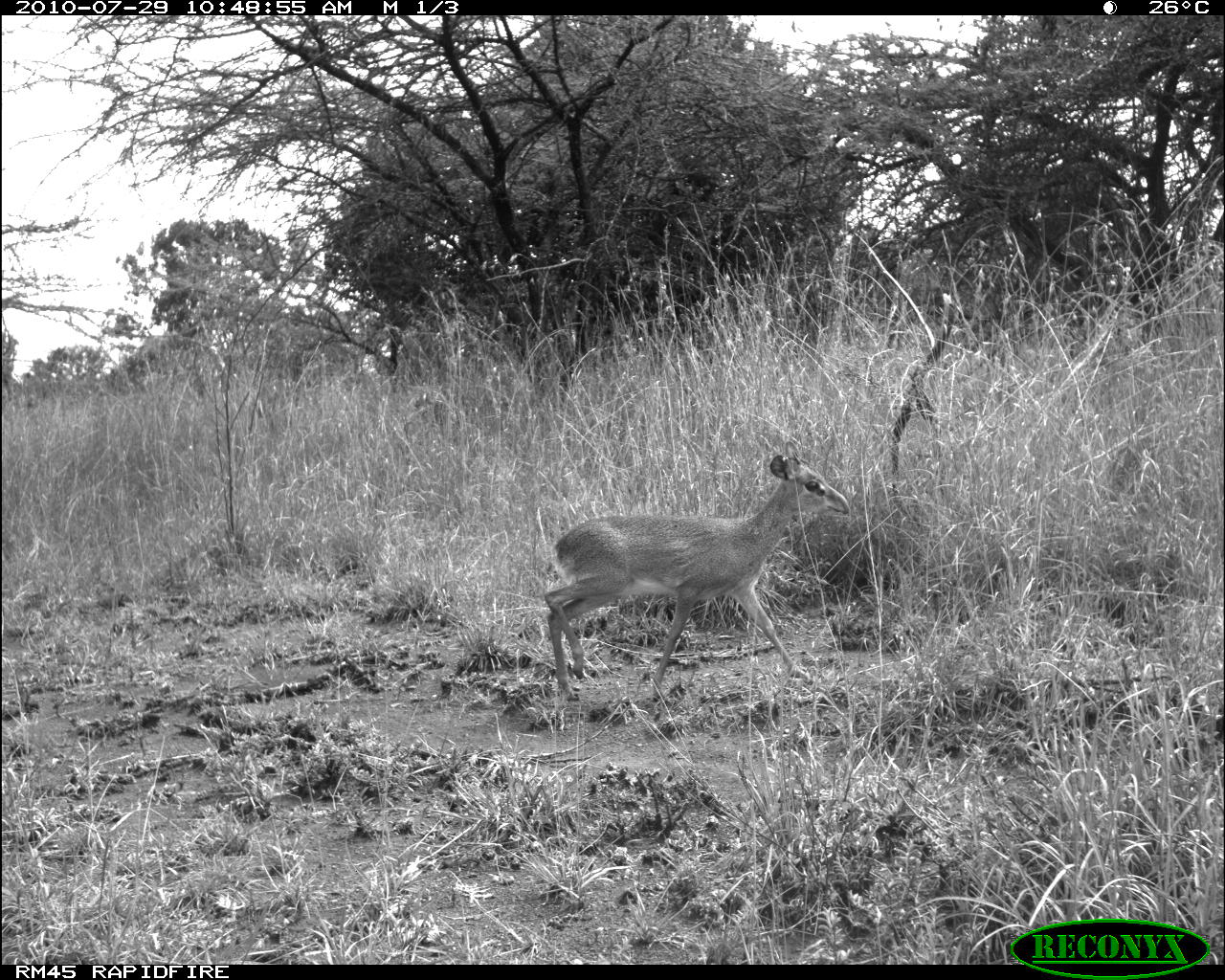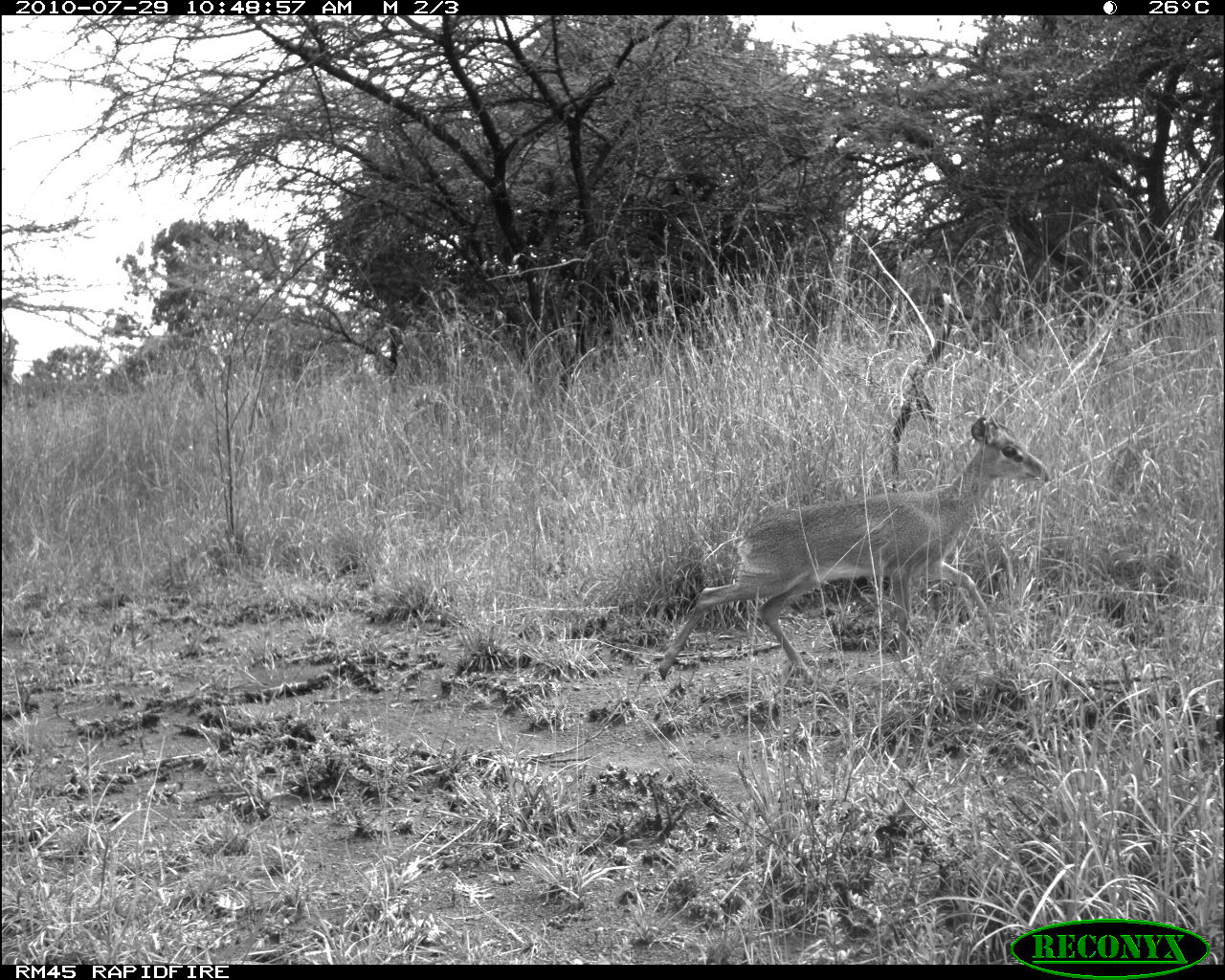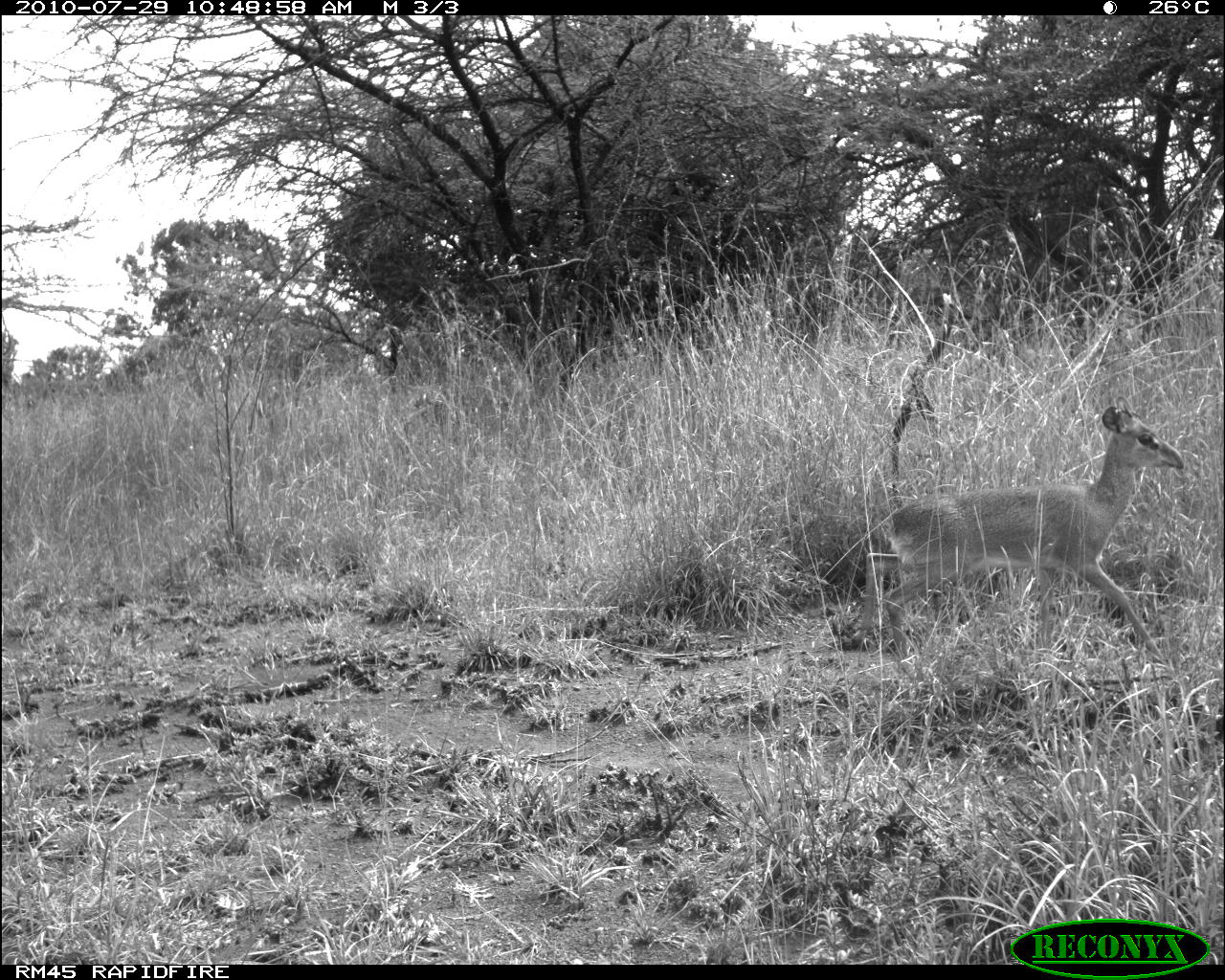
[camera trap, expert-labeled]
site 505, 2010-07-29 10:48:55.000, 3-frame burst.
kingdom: Animalia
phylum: Chordata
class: Mammalia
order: Artiodactyla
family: Bovidae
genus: Madoqua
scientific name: Madoqua guentheri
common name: günther's dik-dik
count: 1